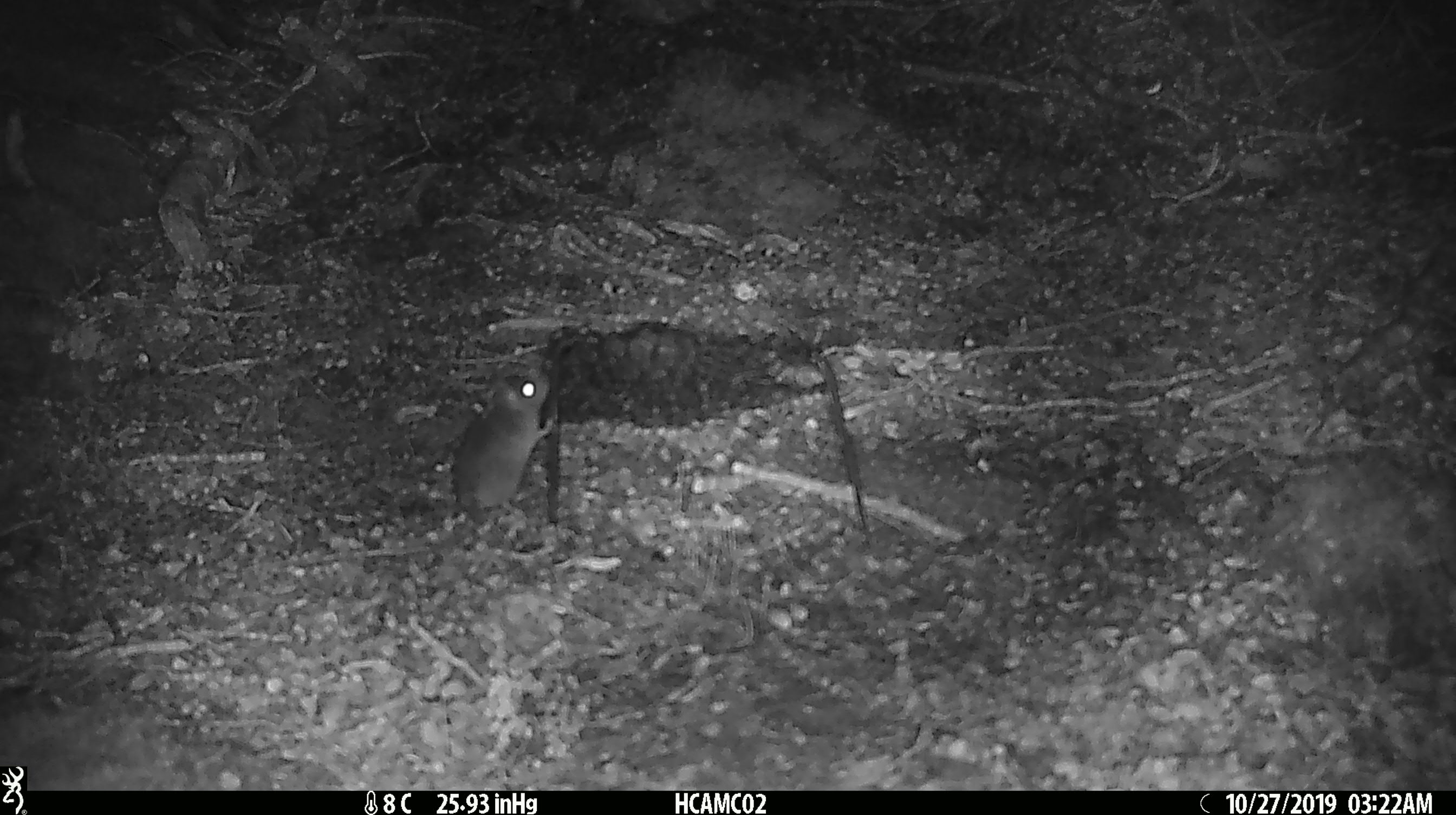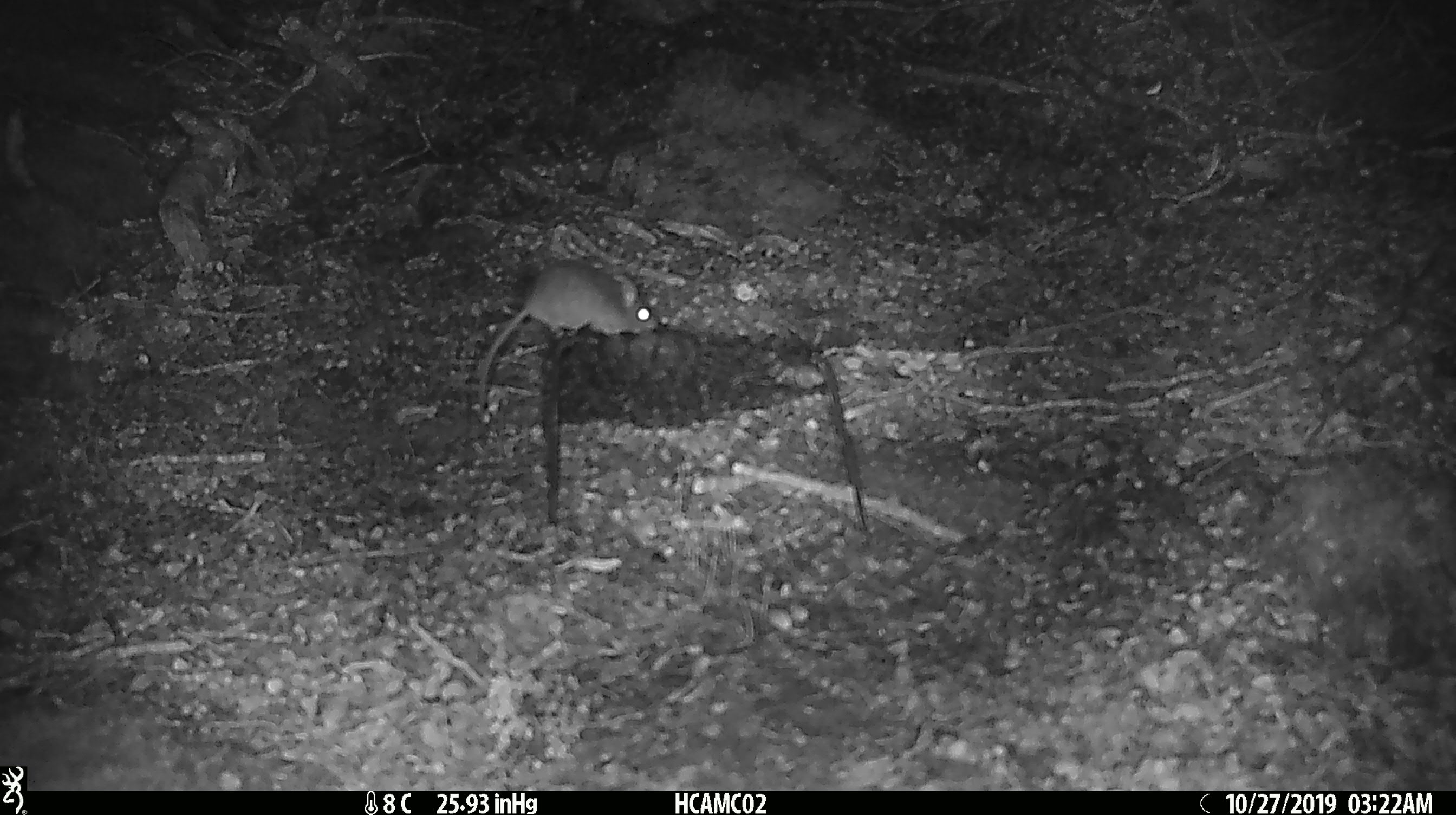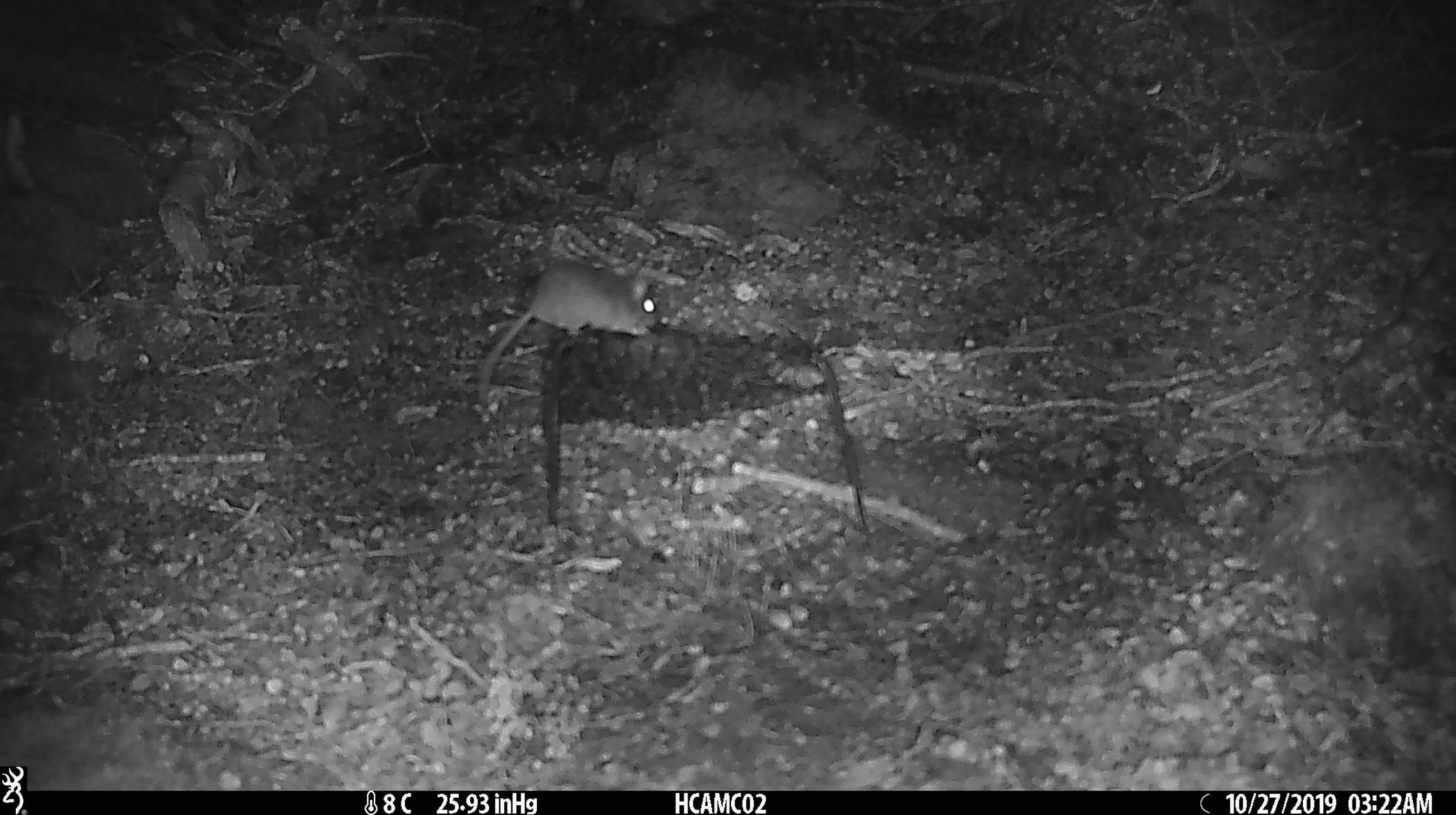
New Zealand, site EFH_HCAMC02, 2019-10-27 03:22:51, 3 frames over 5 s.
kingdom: Animalia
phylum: Chordata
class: Mammalia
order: Rodentia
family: Muridae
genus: Mus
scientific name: Mus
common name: mouse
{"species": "mouse (Mus)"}